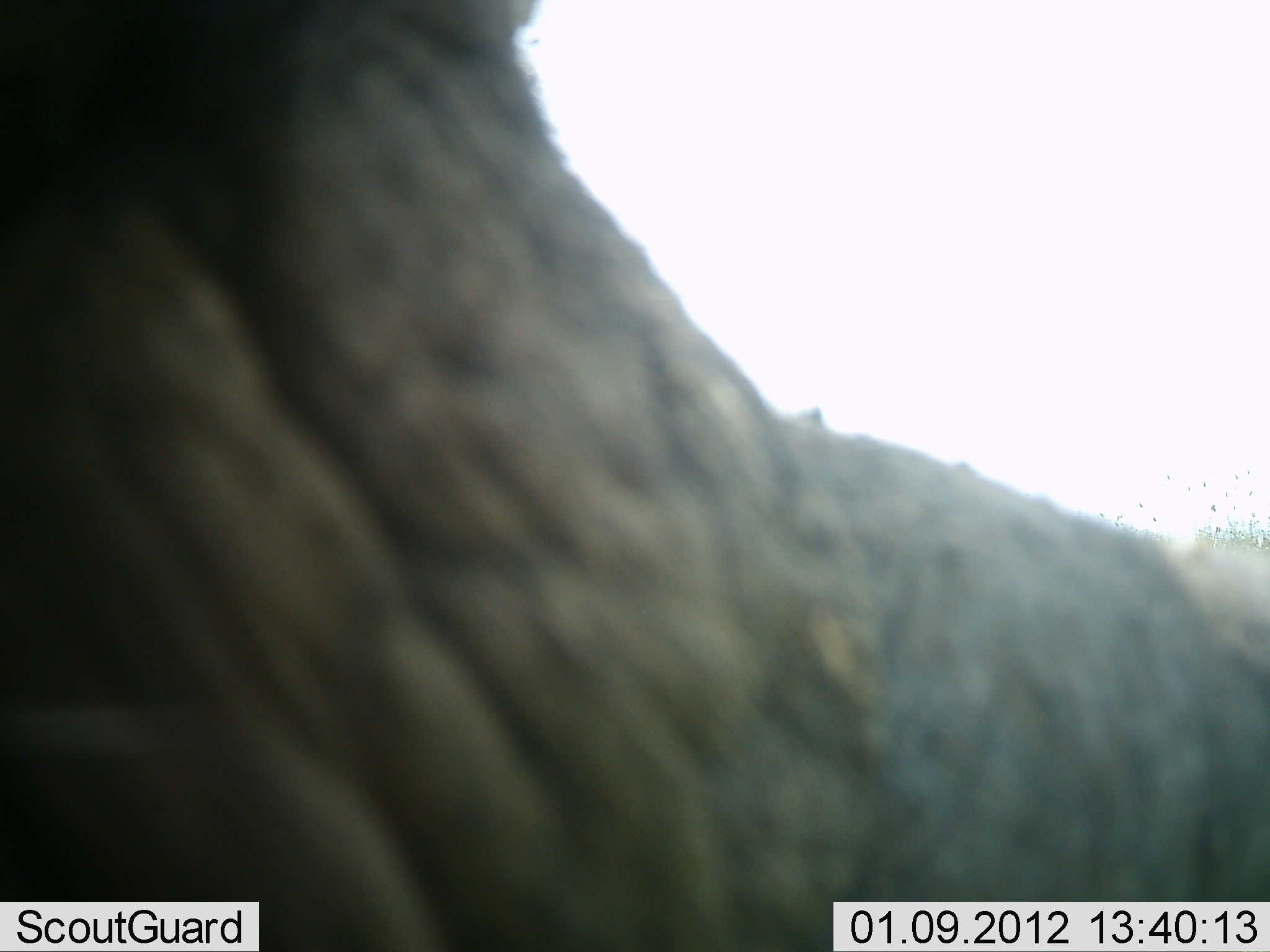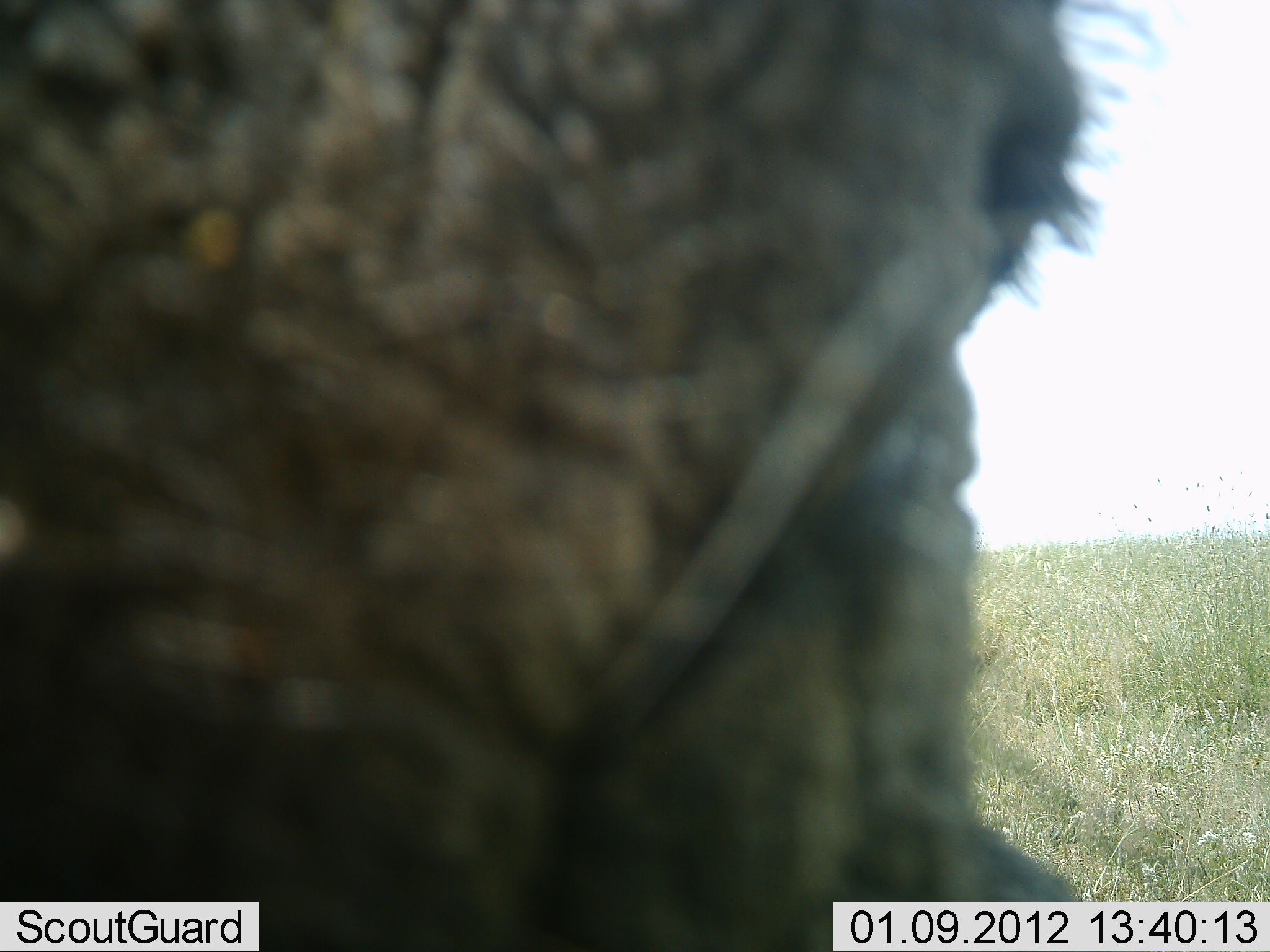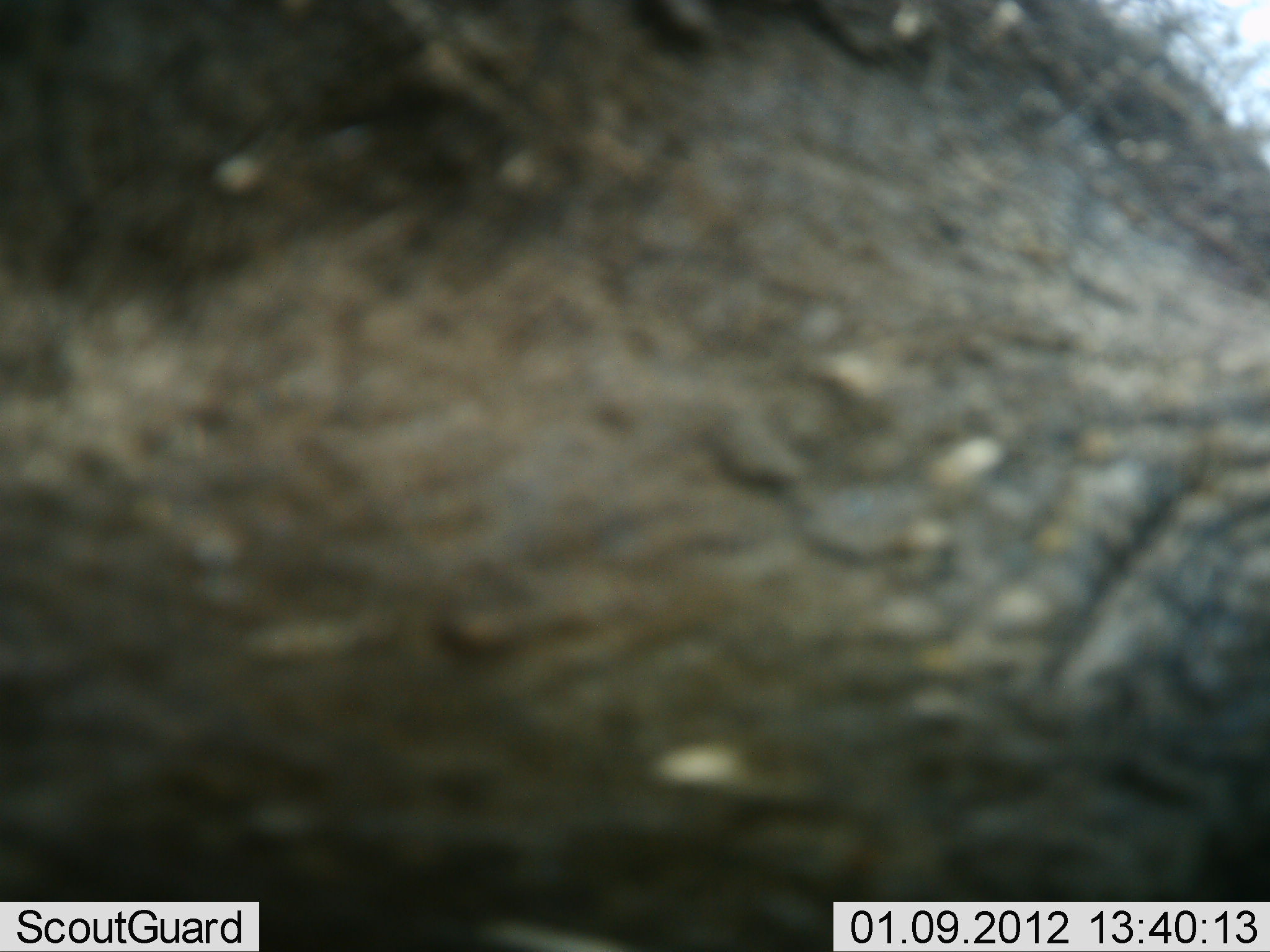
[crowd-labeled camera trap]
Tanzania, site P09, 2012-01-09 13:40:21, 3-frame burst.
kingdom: Animalia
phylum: Chordata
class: Mammalia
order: Artiodactyla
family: Suidae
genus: Phacochoerus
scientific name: Phacochoerus africanus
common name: warthog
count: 1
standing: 27%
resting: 9%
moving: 64%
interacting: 0%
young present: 0%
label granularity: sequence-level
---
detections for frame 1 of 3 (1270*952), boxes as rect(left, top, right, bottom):
animal: rect(0, 0, 1269, 950)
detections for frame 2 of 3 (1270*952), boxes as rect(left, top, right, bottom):
animal: rect(0, 0, 1169, 951)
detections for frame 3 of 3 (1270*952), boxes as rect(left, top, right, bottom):
animal: rect(0, 1, 1269, 952)